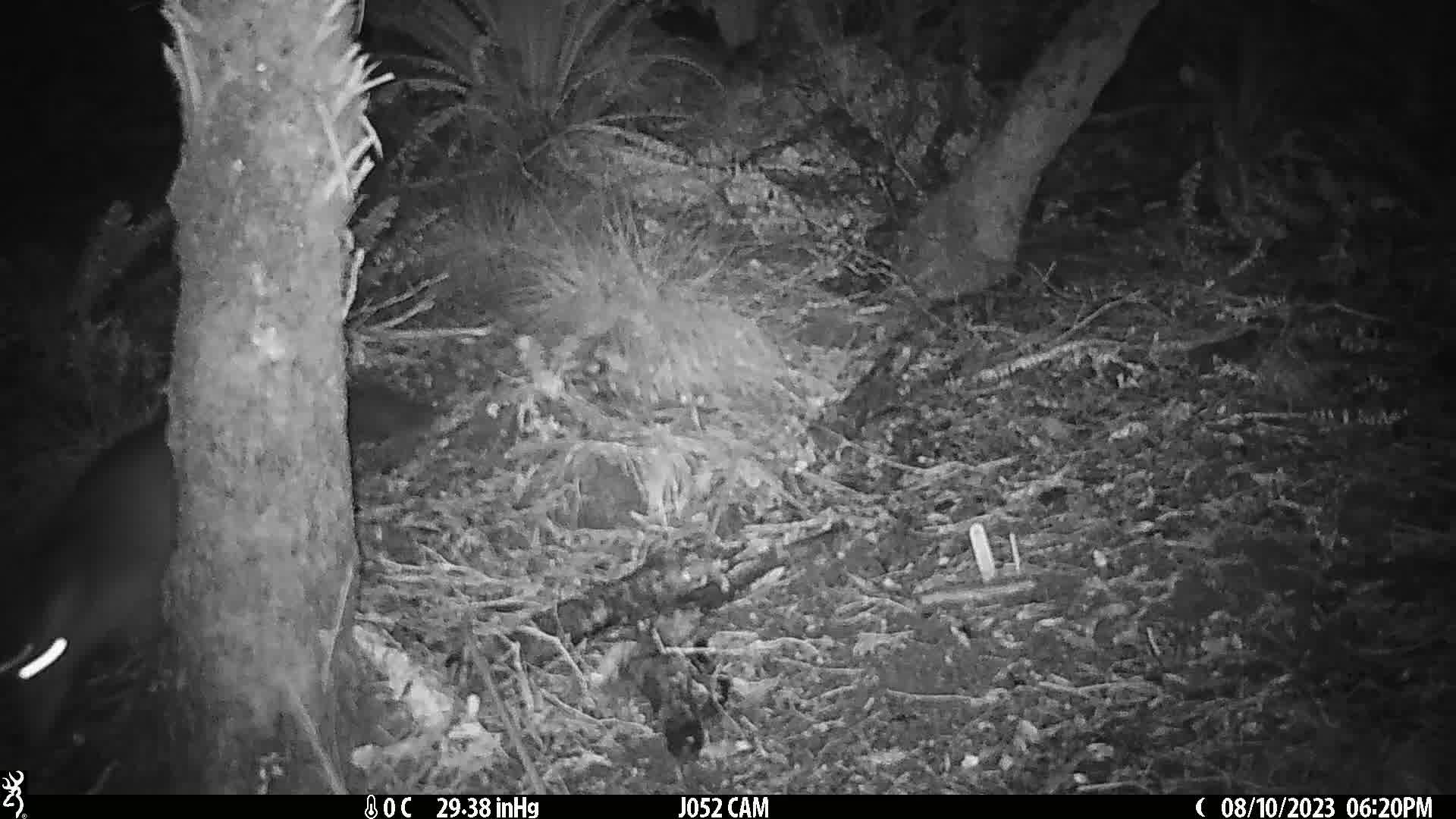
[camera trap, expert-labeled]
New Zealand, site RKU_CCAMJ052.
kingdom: Animalia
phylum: Chordata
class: Mammalia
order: Diprotodontia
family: Phalangeridae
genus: Trichosurus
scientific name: Trichosurus vulpecula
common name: common brushtail possum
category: possum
Possum (common brushtail possum) (Trichosurus vulpecula).